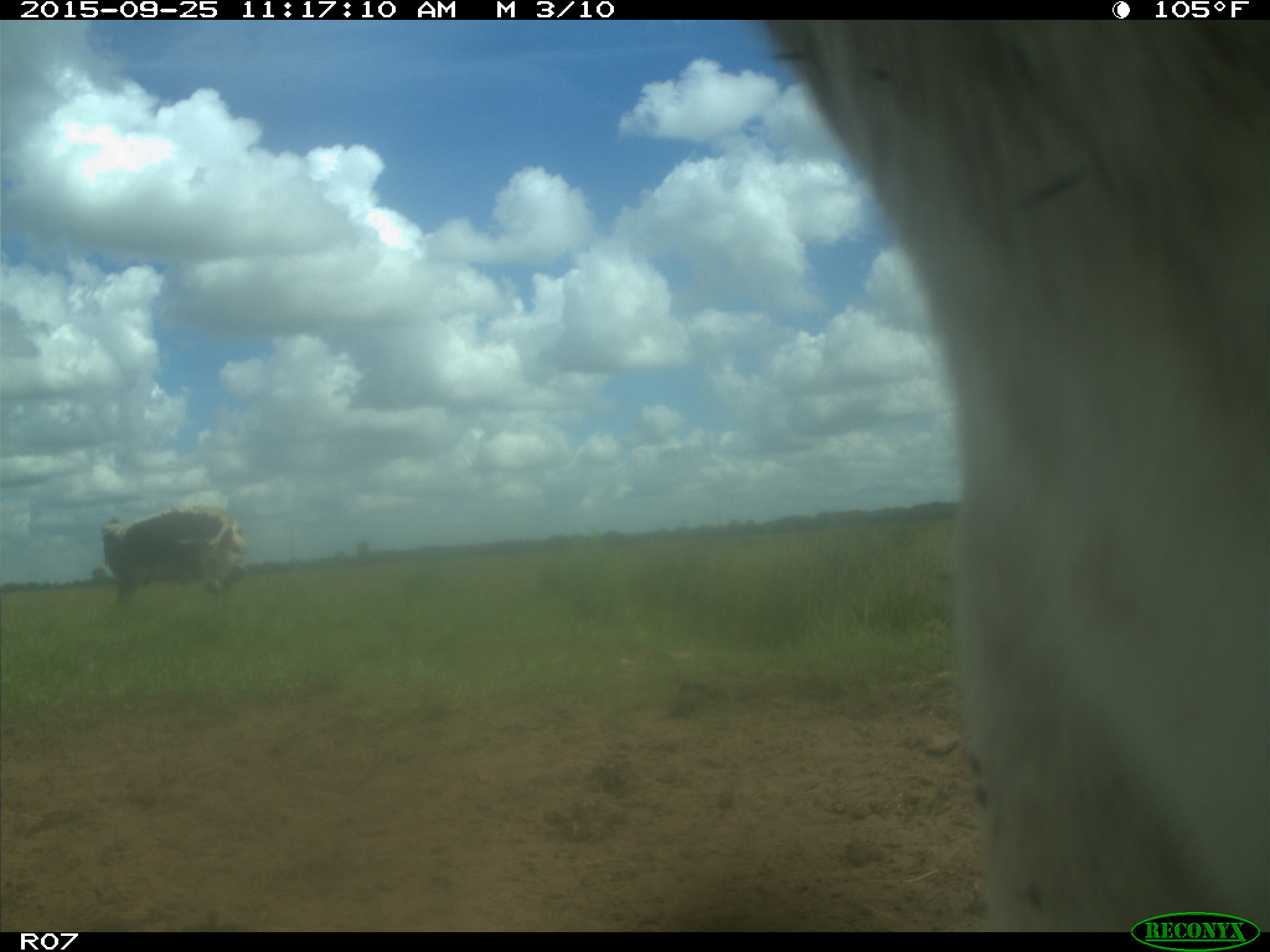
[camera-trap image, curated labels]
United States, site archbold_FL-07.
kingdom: Animalia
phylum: Chordata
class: Mammalia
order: Artiodactyla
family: Bovidae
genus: Bos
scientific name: Bos taurus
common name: domestic cow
Bos taurus (domestic cow).